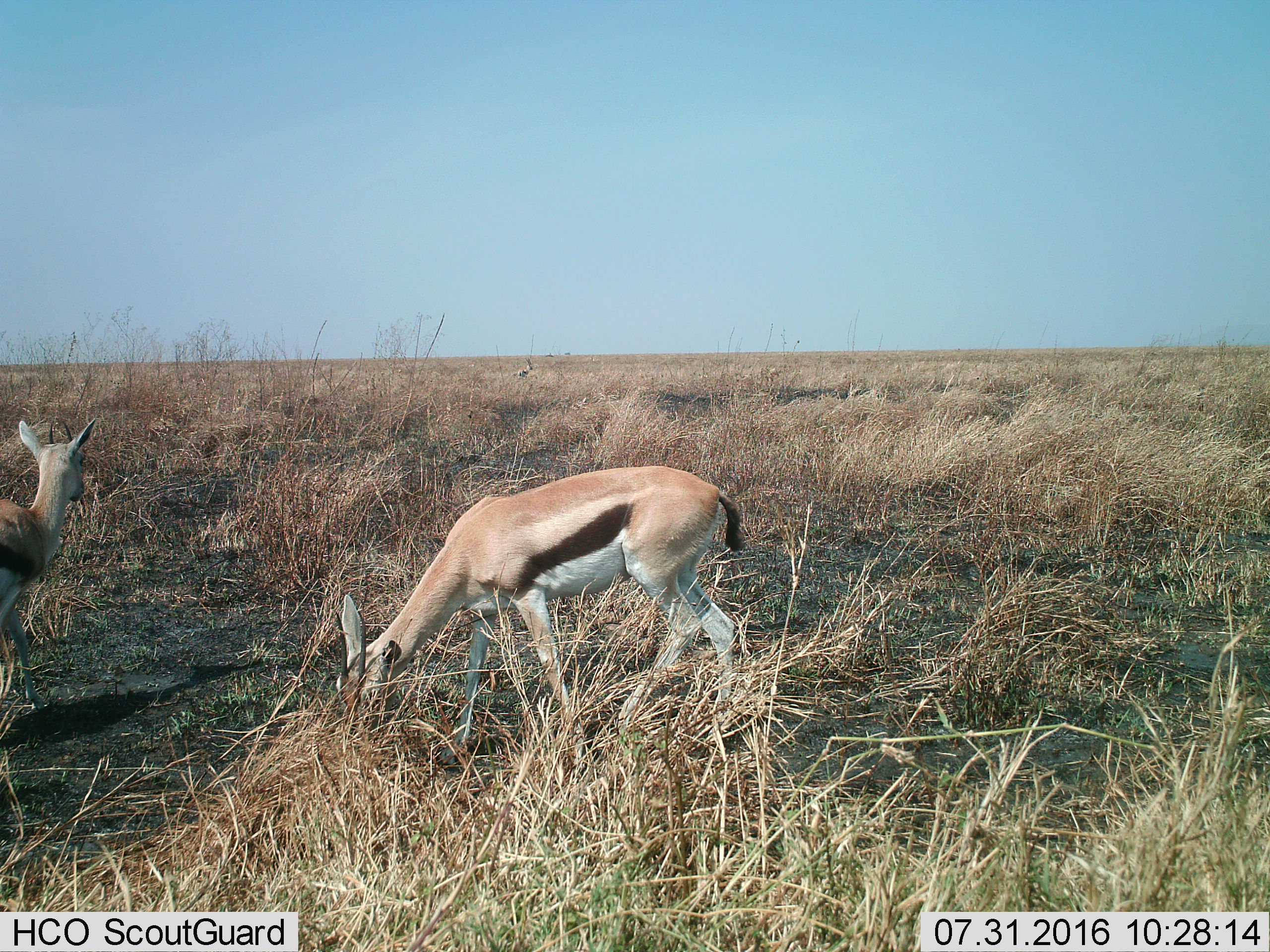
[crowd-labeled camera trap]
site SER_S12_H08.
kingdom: Animalia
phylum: Chordata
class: Mammalia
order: Artiodactyla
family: Bovidae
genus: Eudorcas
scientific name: Eudorcas thomsonii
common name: thomson's gazelle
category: gazellethomsons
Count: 2.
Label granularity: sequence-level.